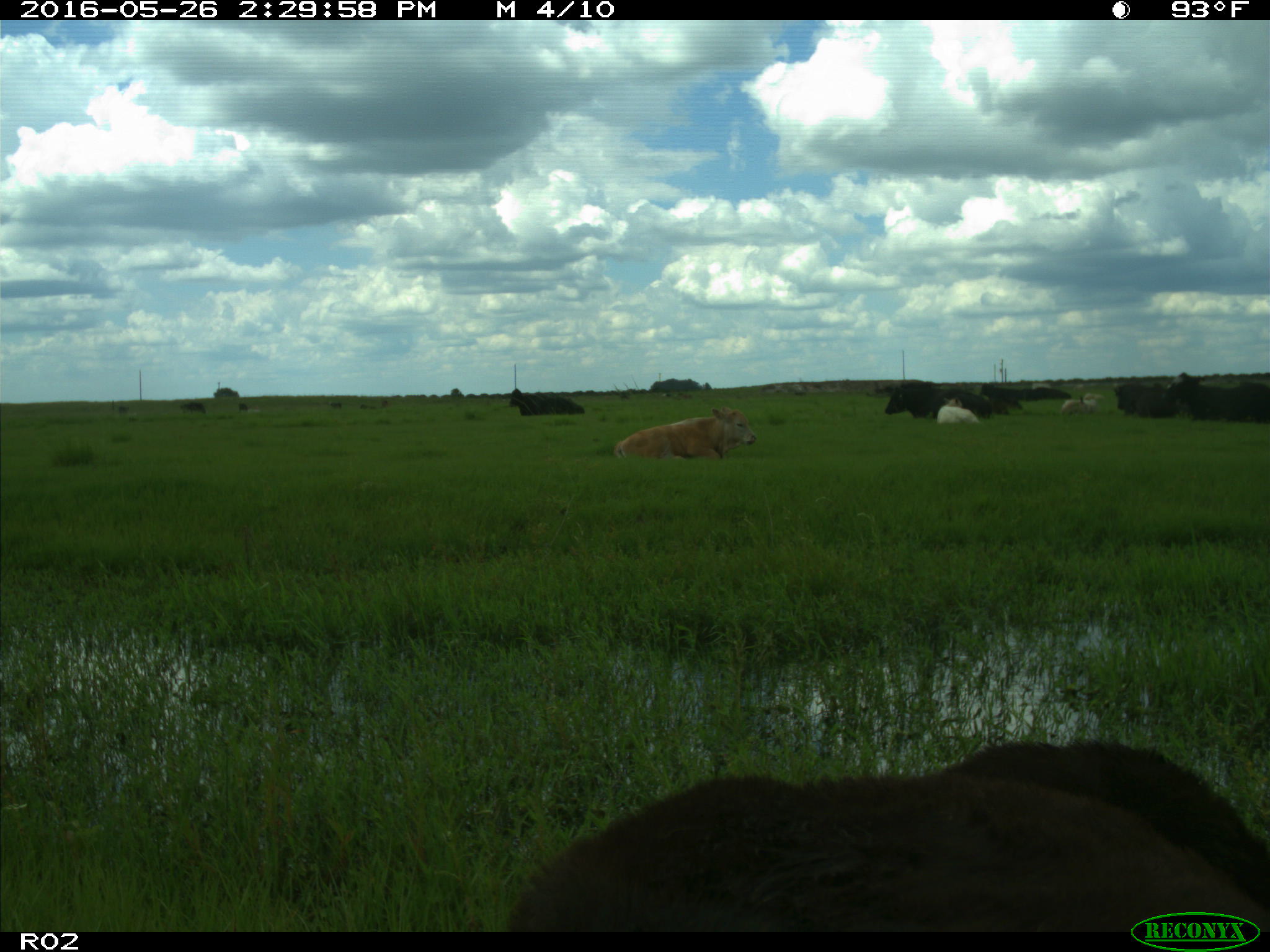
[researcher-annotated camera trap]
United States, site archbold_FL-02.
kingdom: Animalia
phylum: Chordata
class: Mammalia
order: Artiodactyla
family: Bovidae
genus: Bos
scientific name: Bos taurus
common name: domestic cow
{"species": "Bos taurus (domestic cow)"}